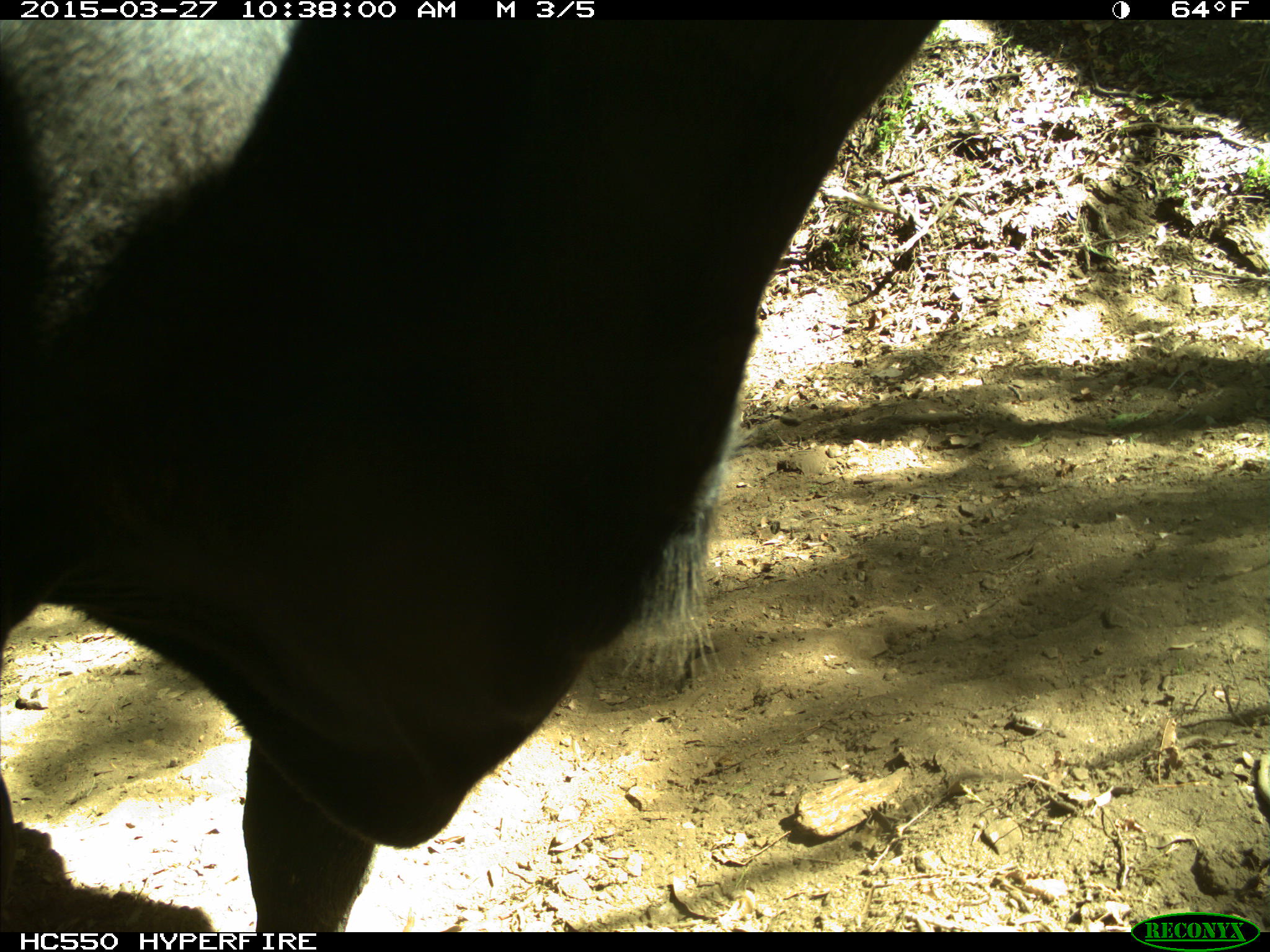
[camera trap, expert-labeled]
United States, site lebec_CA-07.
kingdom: Animalia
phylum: Chordata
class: Mammalia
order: Artiodactyla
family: Bovidae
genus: Bos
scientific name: Bos taurus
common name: domestic cow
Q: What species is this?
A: Bos taurus (domestic cow).